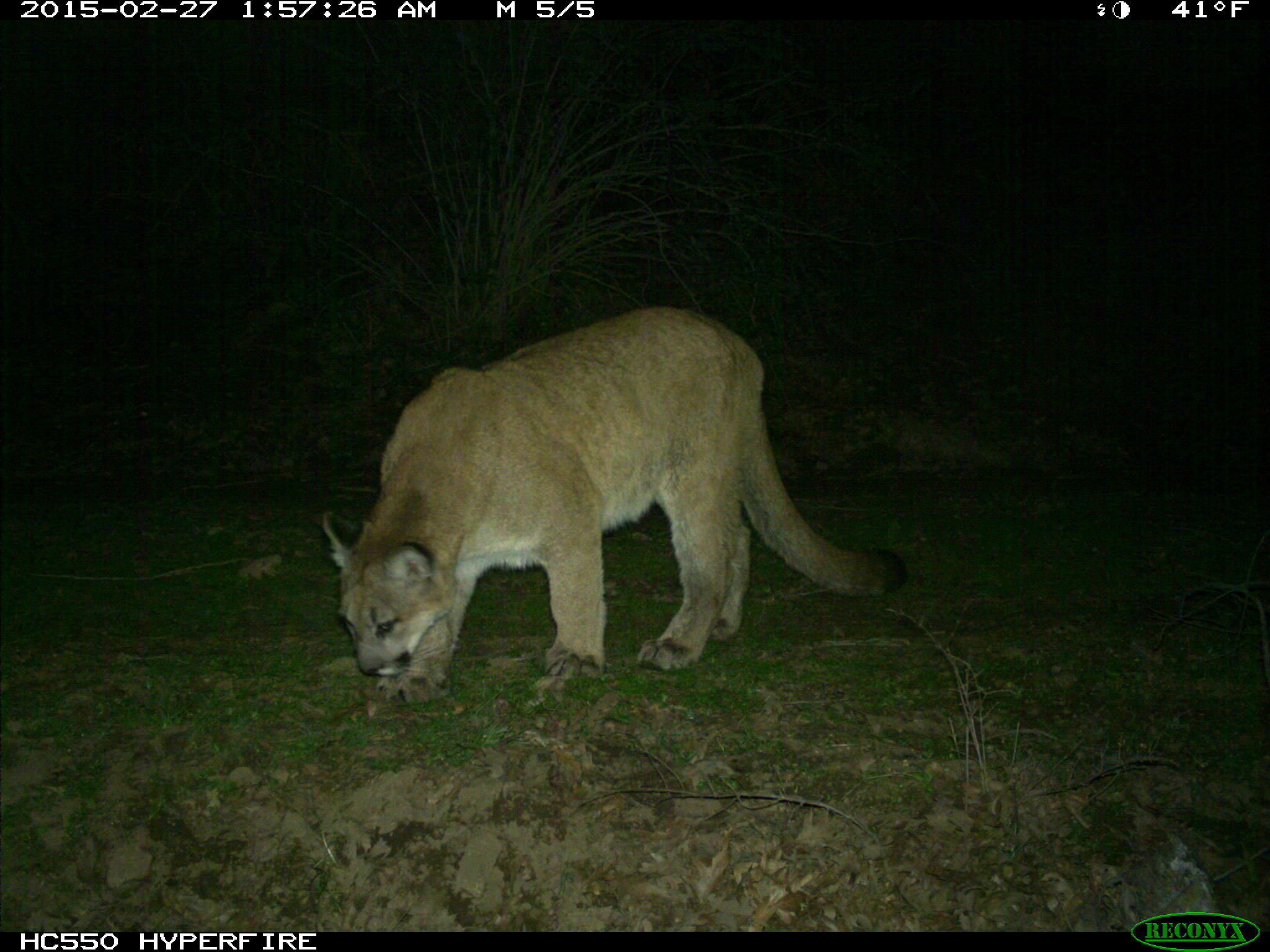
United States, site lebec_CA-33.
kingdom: Animalia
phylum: Chordata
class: Mammalia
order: Carnivora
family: Felidae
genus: Puma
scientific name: Puma concolor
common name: mountain lion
Puma concolor (mountain lion).